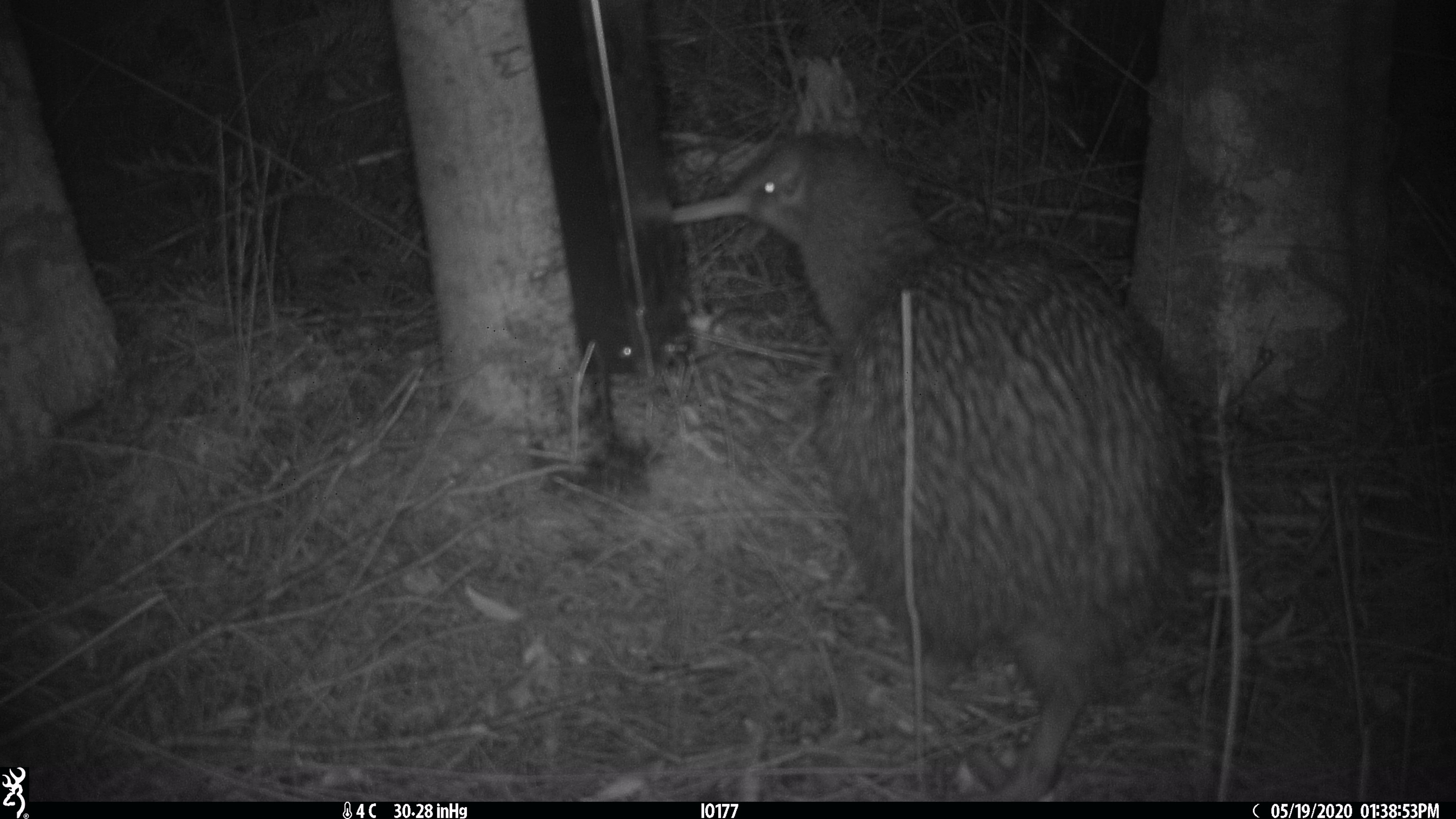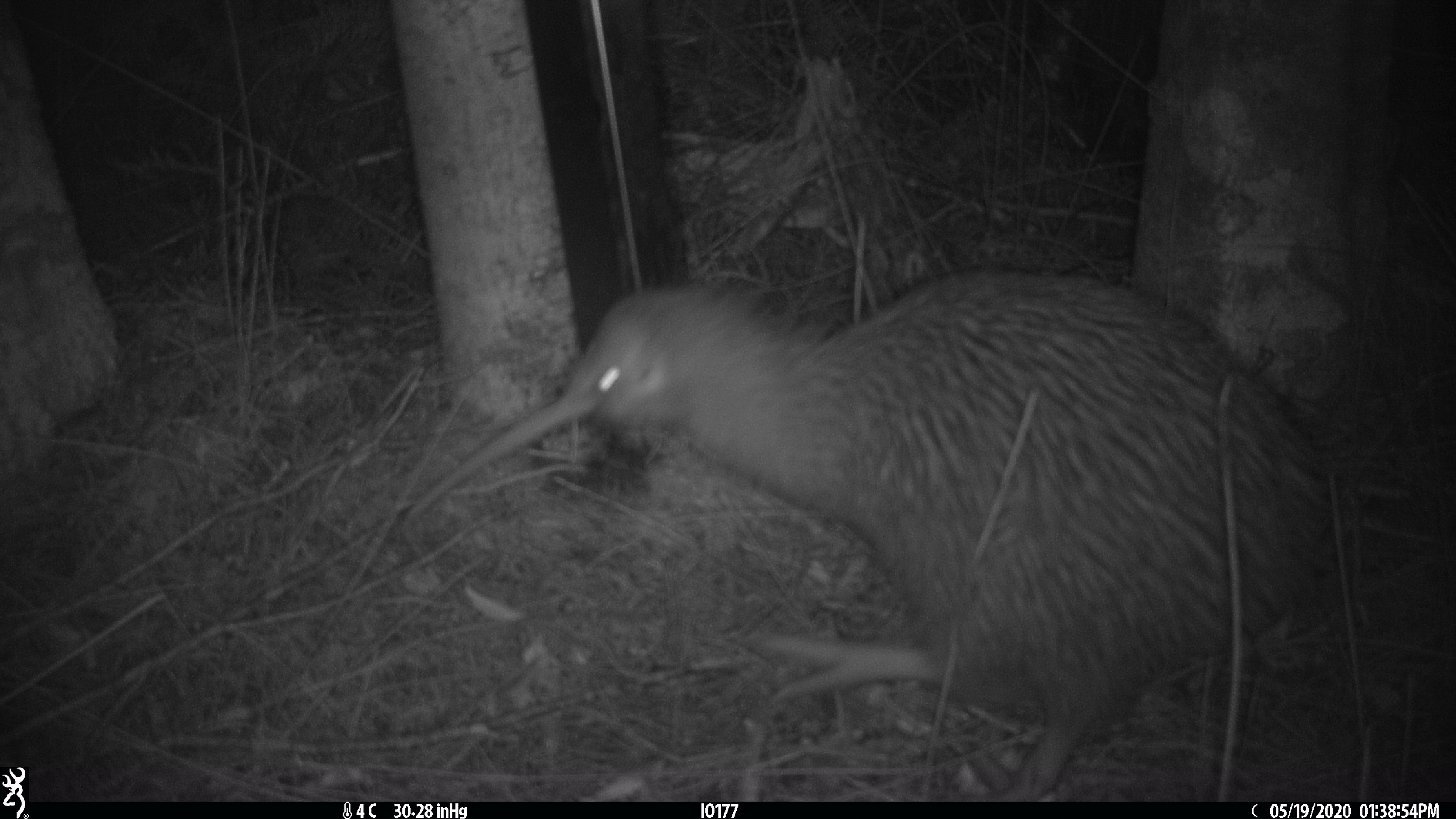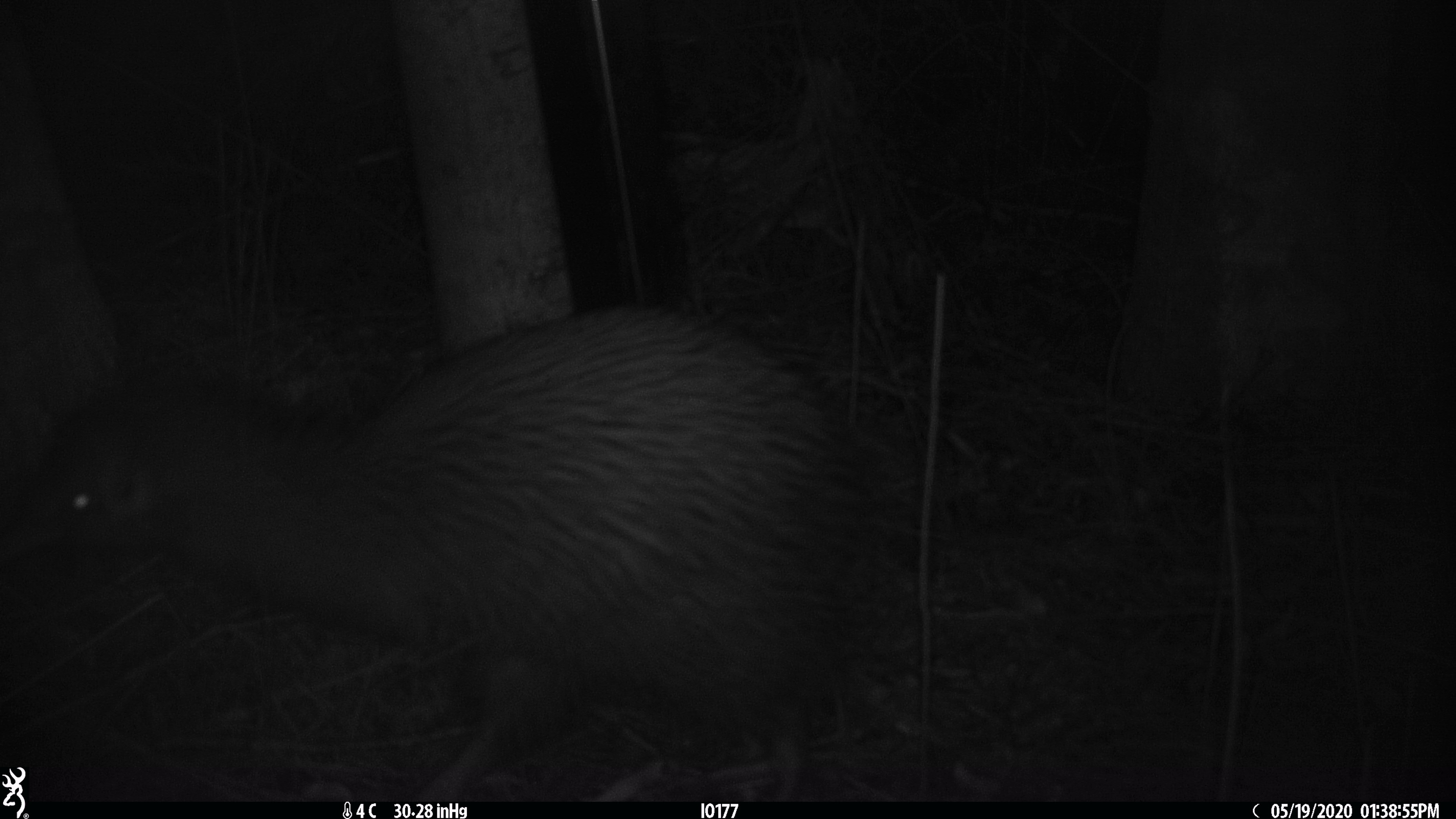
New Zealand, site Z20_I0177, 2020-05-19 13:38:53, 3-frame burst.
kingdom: Animalia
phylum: Chordata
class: Aves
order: Apterygiformes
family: Apterygidae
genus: Apteryx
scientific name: Apteryx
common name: kiwi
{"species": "kiwi (Apteryx)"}